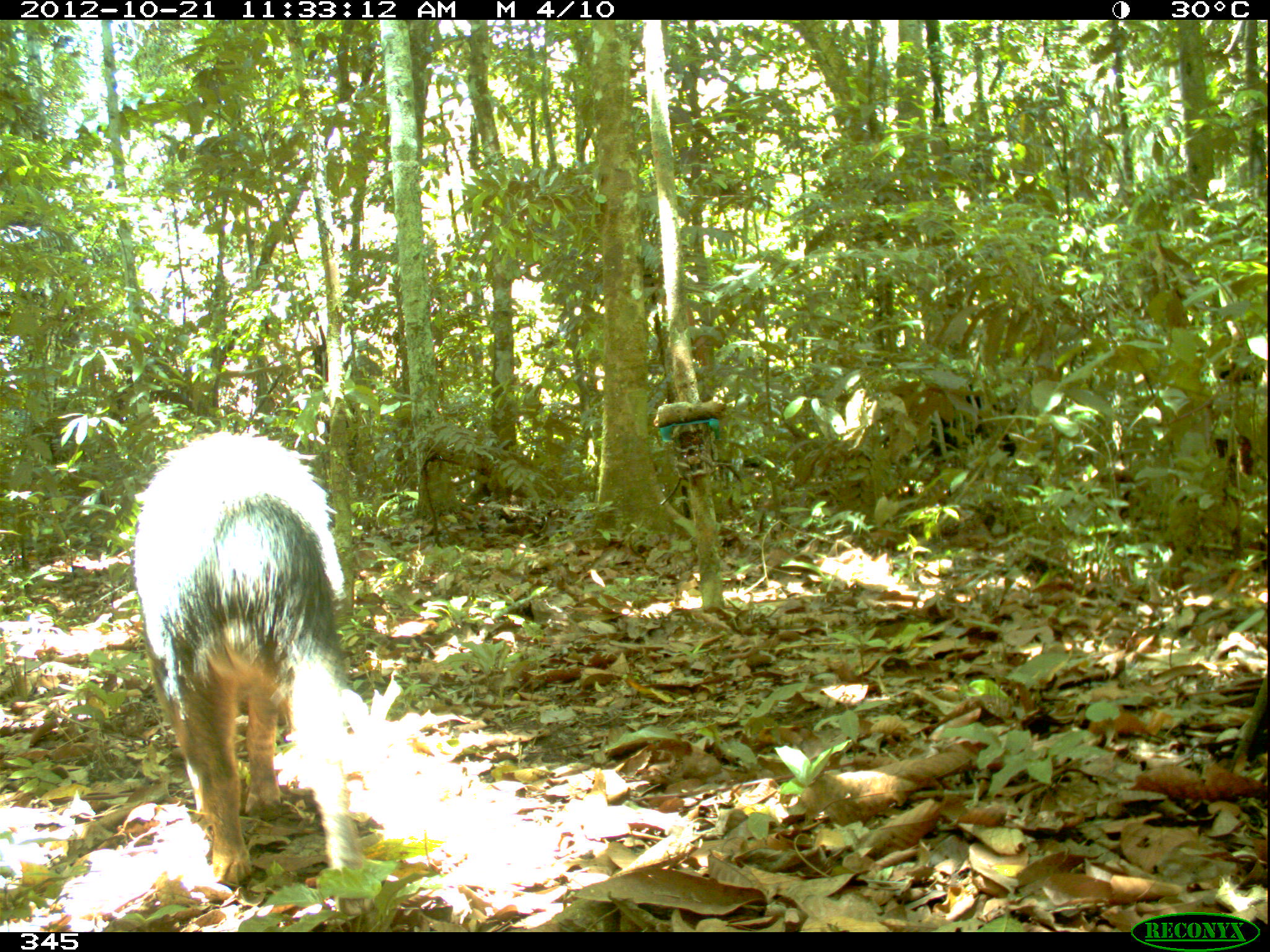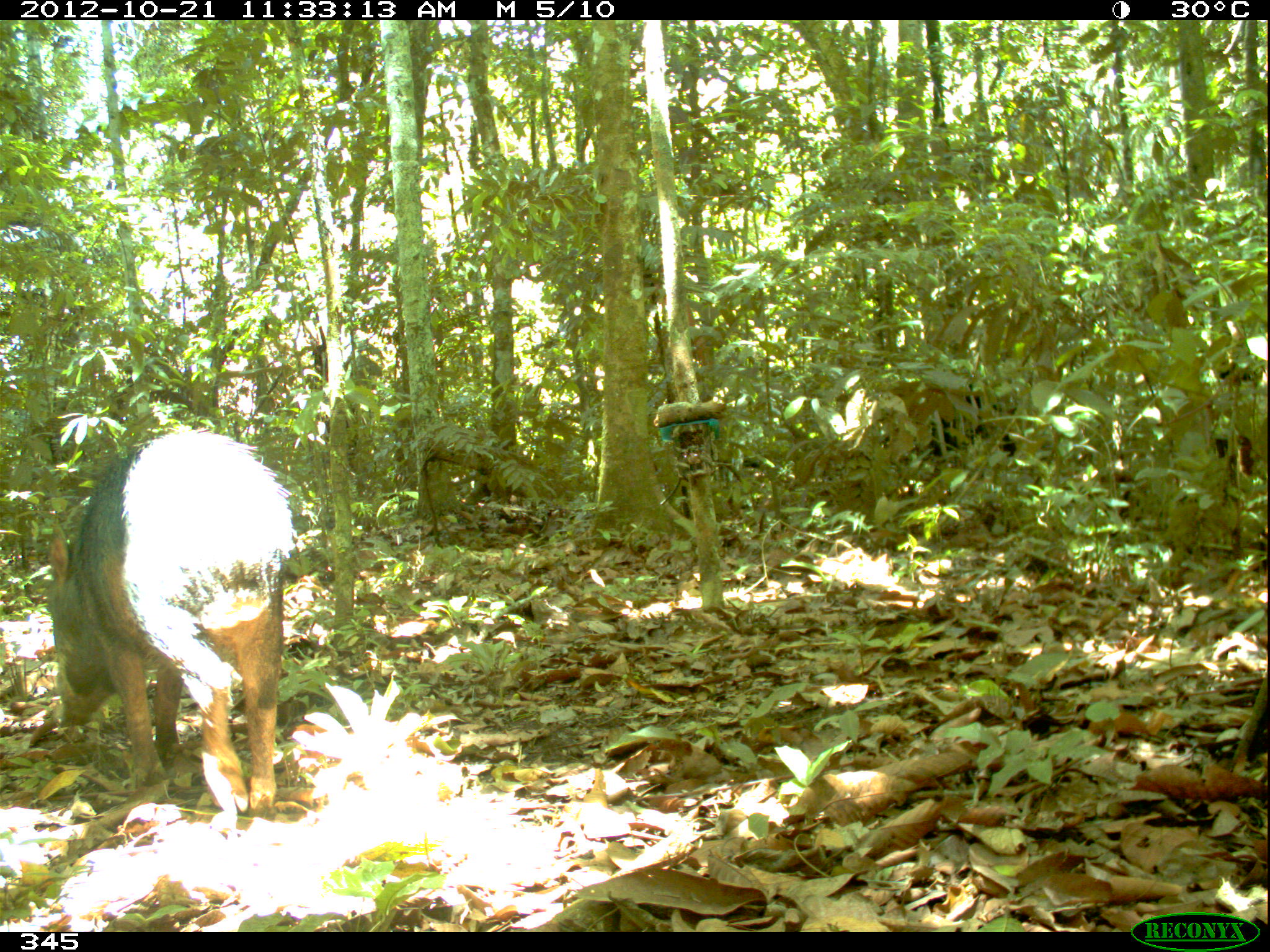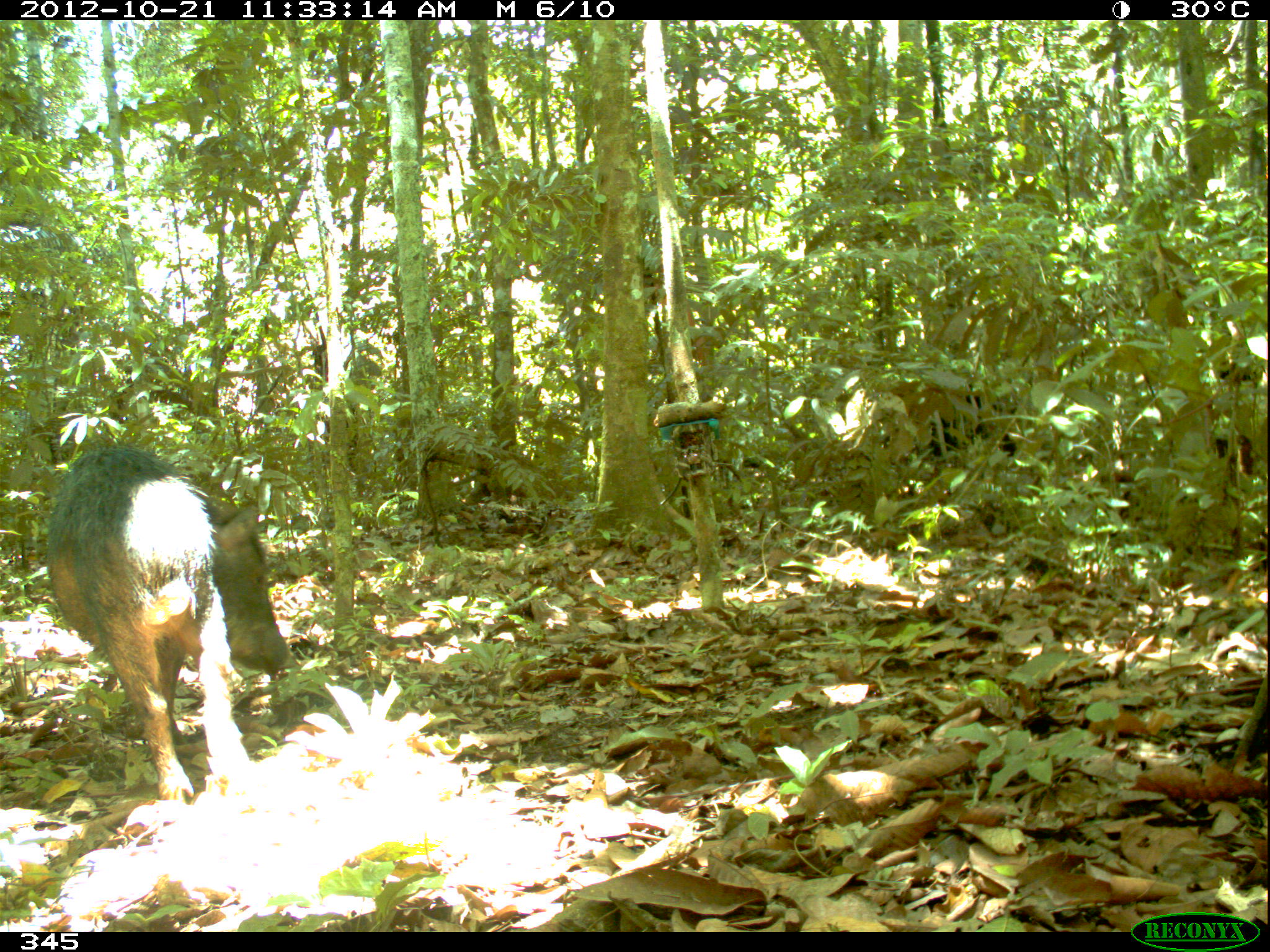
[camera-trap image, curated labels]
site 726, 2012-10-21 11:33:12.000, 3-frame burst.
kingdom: Animalia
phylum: Chordata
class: Mammalia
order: Artiodactyla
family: Tayassuidae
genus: Tayassu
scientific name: Tayassu pecari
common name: white-lipped peccary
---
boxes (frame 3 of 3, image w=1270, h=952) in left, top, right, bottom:
tayassu pecari: 44, 445, 296, 802